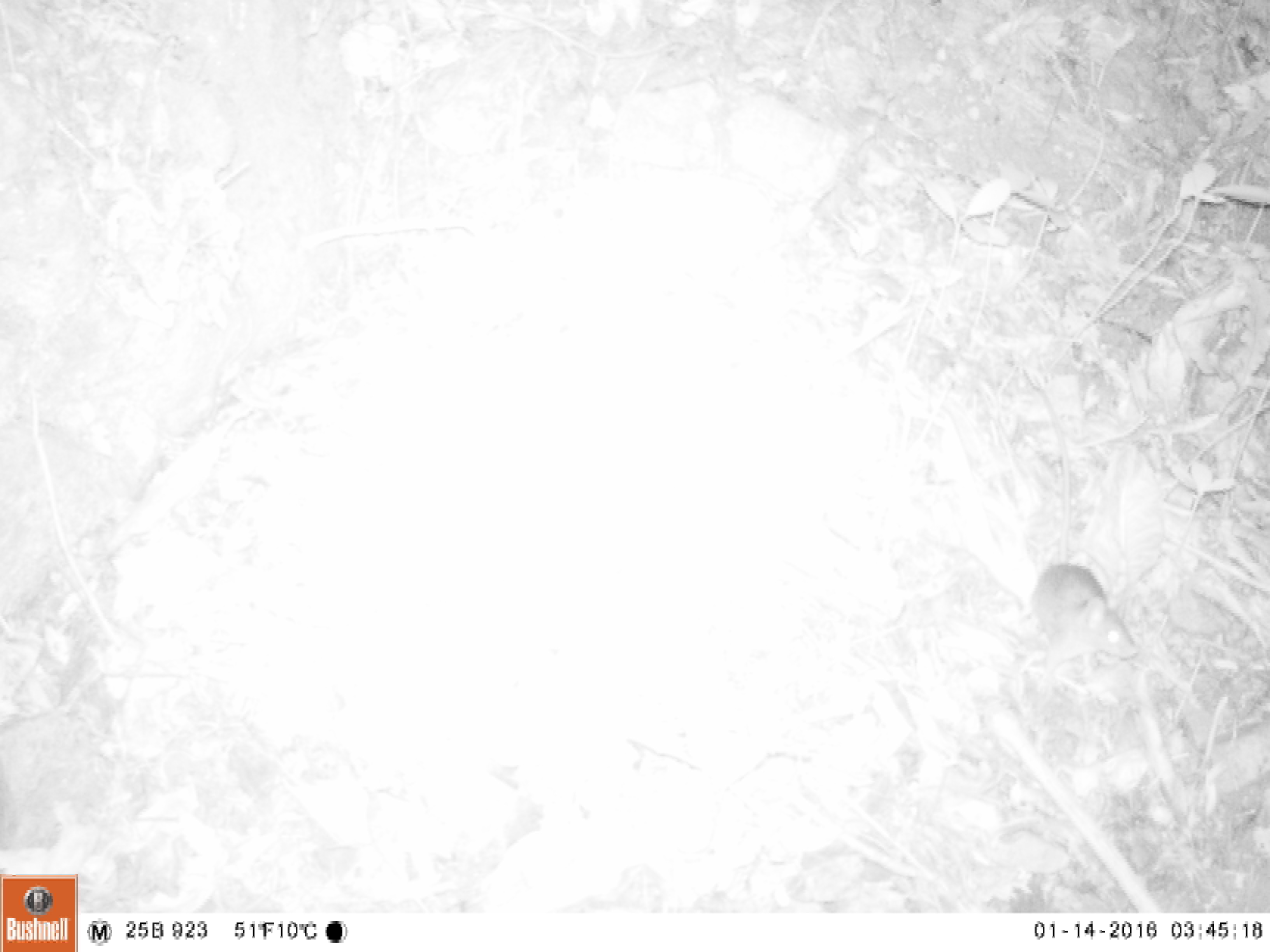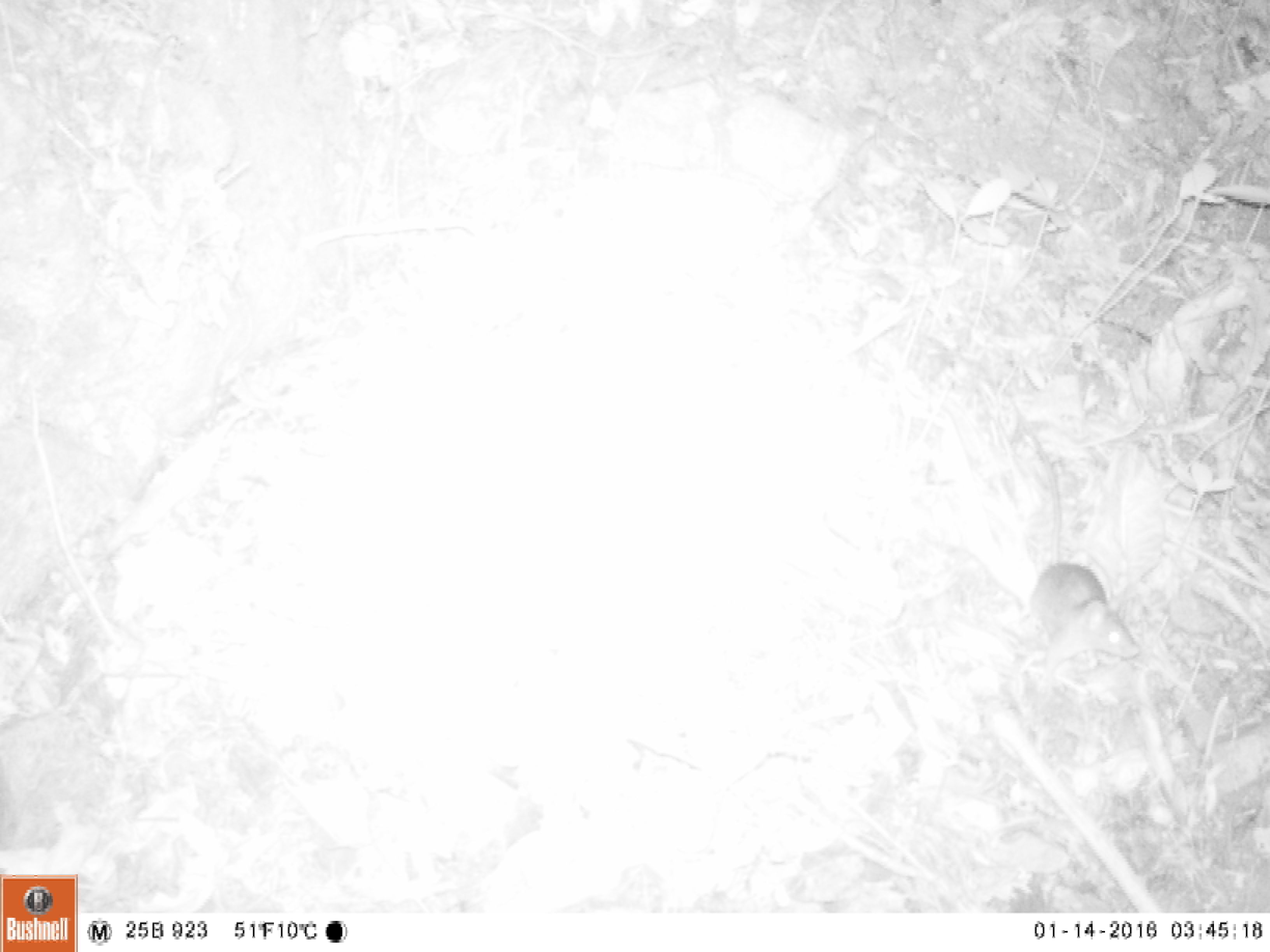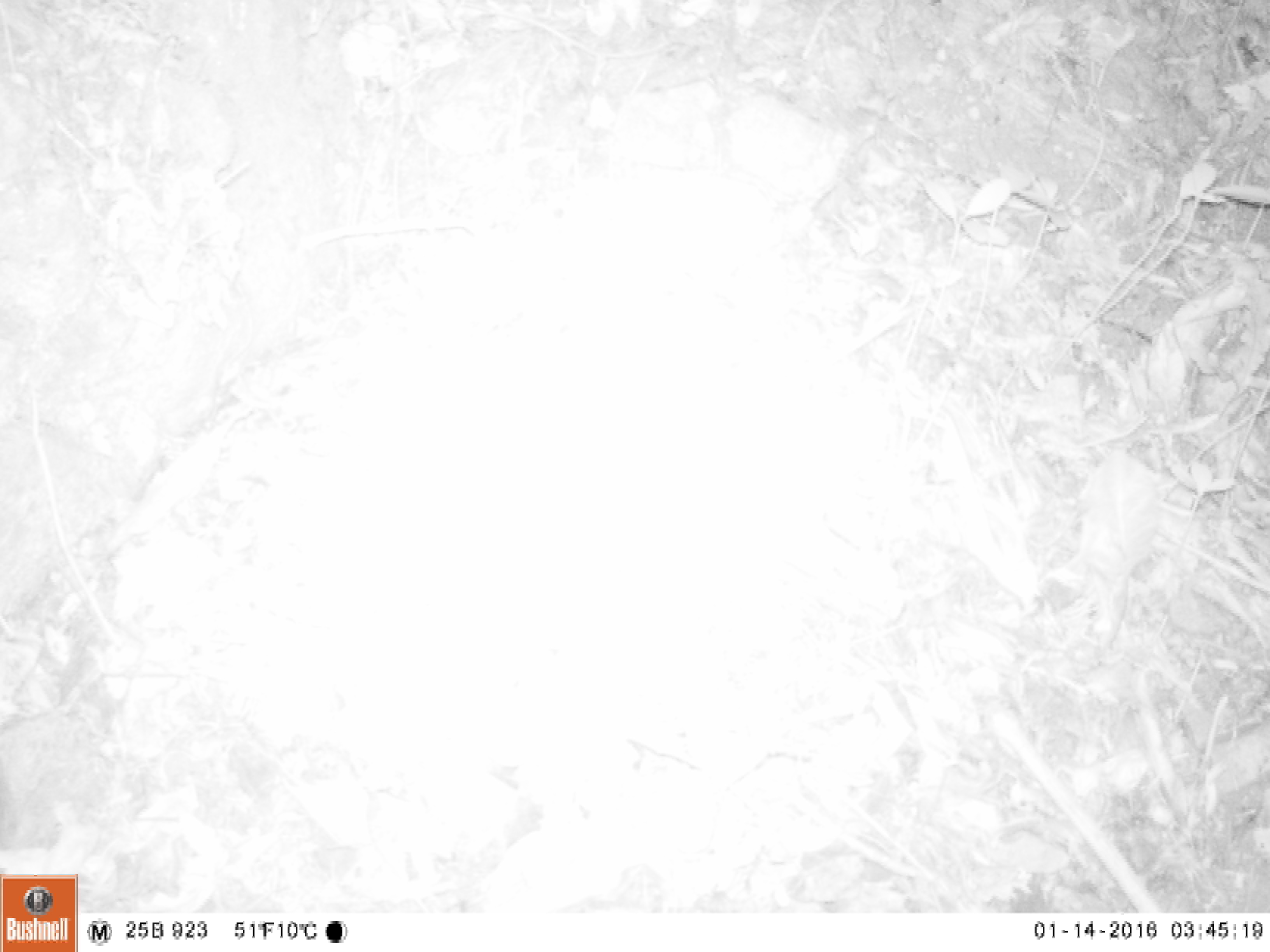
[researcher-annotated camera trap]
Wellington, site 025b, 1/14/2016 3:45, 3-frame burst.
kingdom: Animalia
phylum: Chordata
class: Mammalia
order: Rodentia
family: Muridae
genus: Rattus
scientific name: Rattus rattus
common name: ship rat